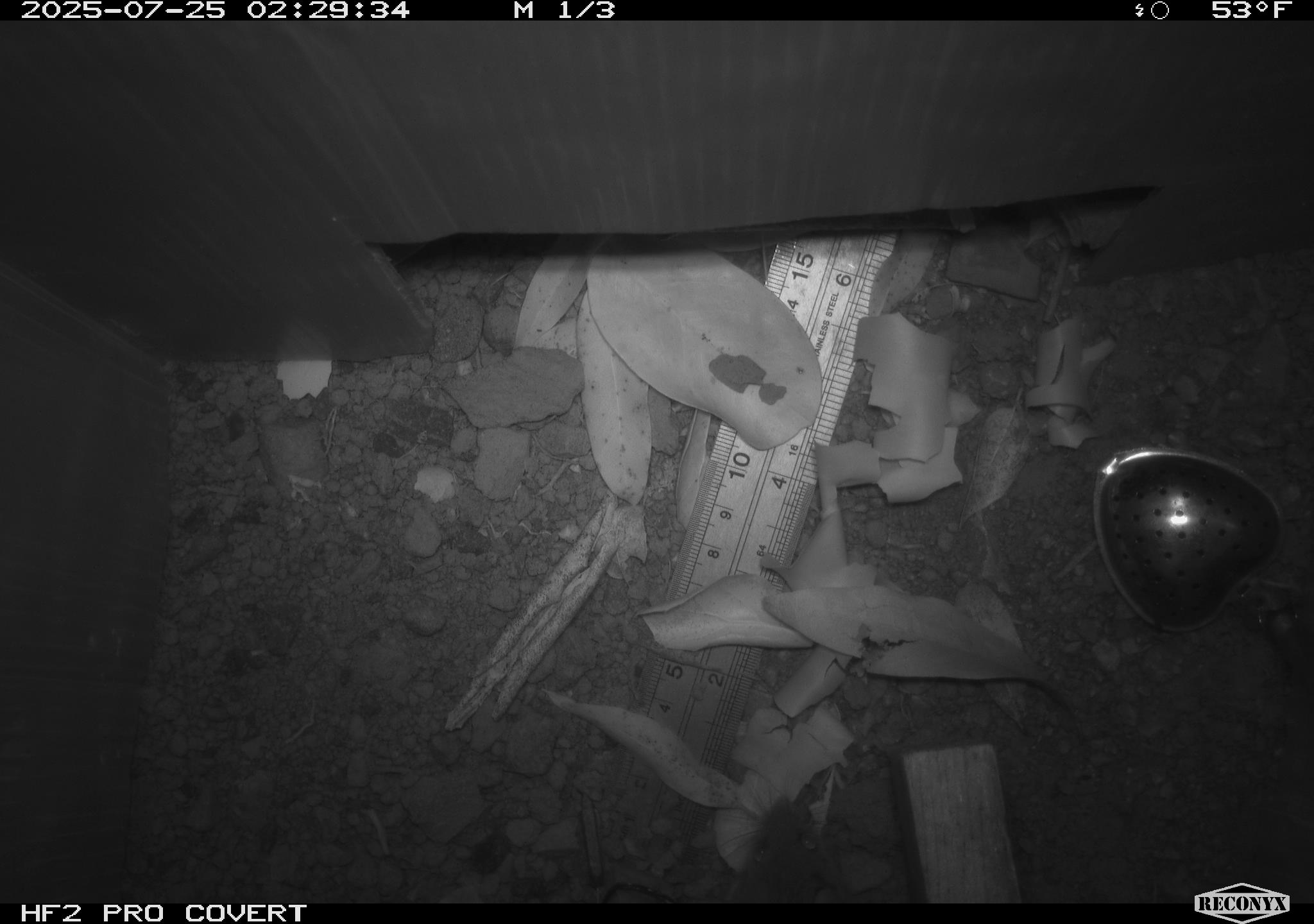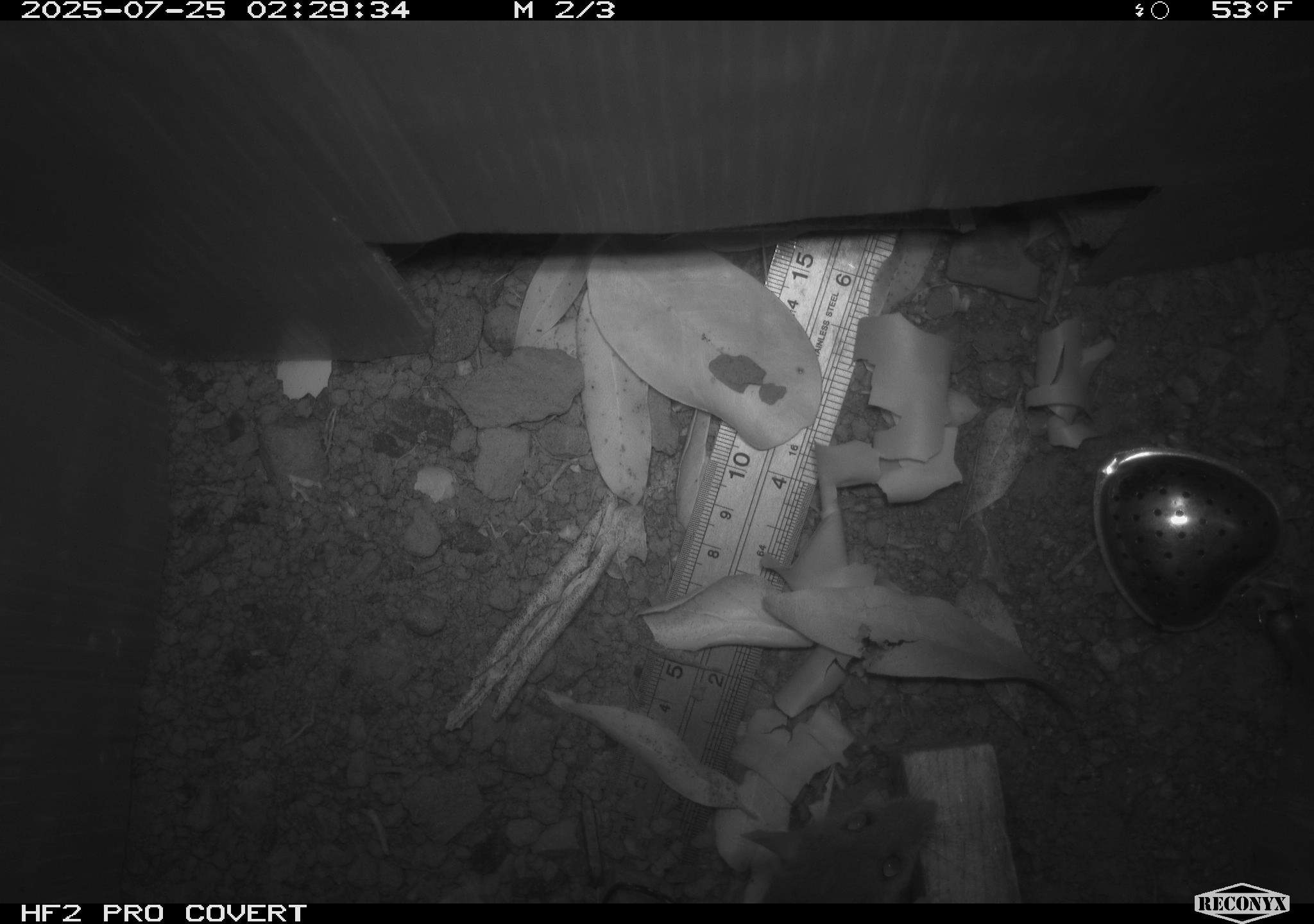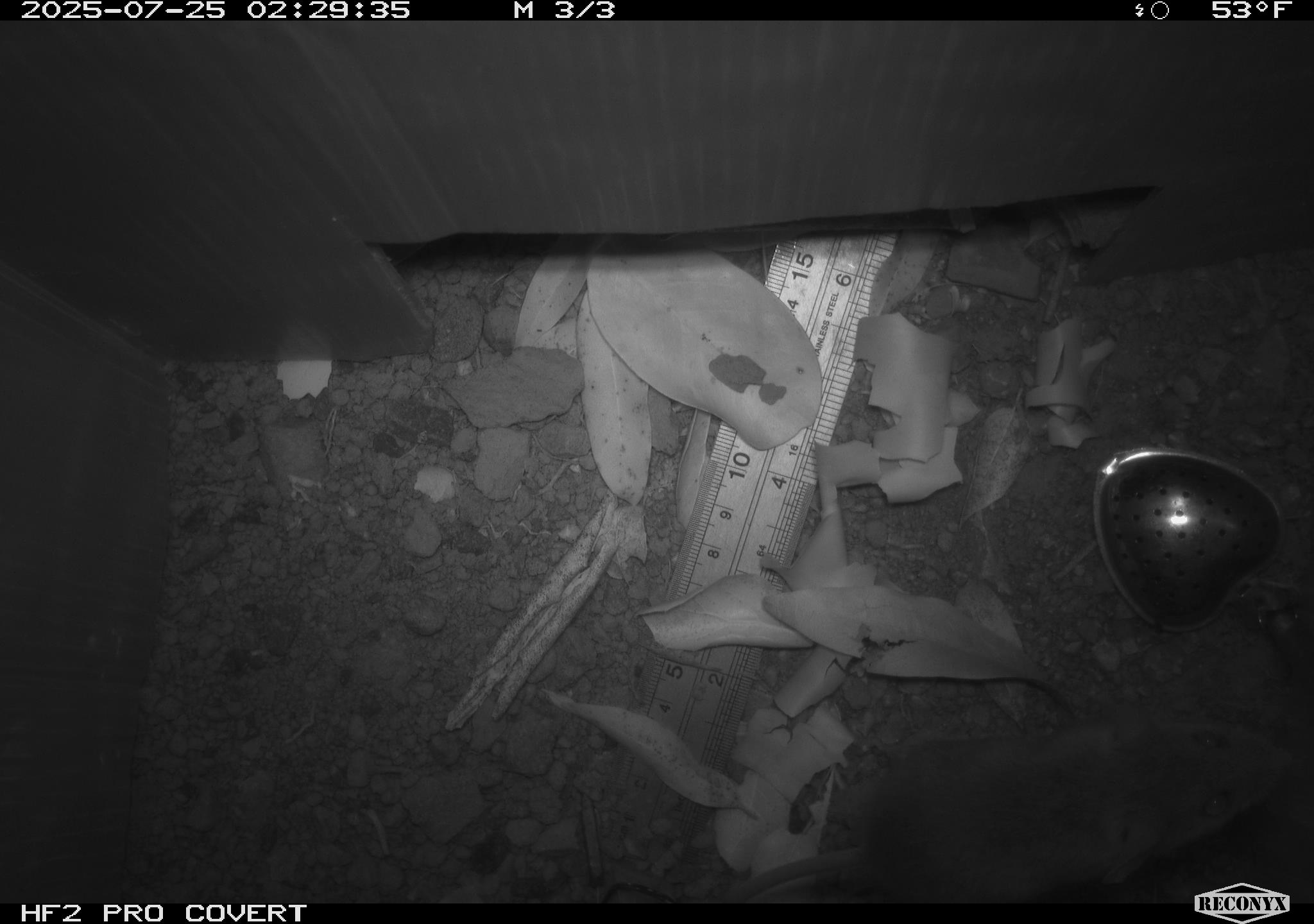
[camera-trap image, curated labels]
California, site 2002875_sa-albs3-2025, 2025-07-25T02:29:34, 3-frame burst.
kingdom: Animalia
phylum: Chordata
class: Mammalia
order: Rodentia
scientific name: Rodentia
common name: mouse species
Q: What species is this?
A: Mouse species (Rodentia).